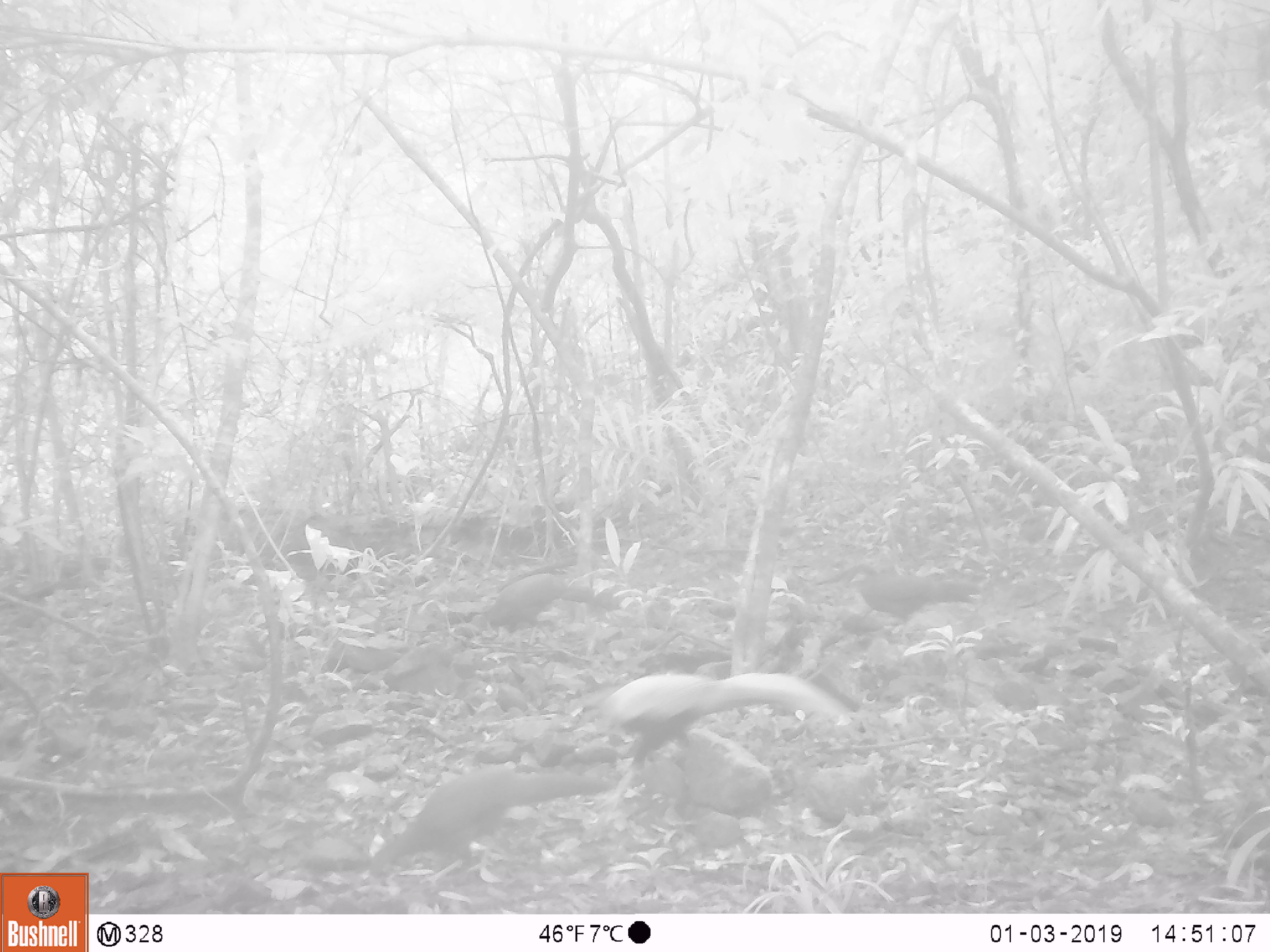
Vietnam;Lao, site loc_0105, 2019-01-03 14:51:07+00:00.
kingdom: Animalia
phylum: Chordata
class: Aves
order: Galliformes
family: Phasianidae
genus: Lophura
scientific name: Lophura nycthemera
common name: silver pheasant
Silver pheasant (Lophura nycthemera). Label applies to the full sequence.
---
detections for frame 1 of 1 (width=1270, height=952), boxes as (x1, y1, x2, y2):
silver pheasant: (592, 673, 856, 812); (367, 765, 612, 887); (475, 573, 620, 650); (849, 564, 978, 645)